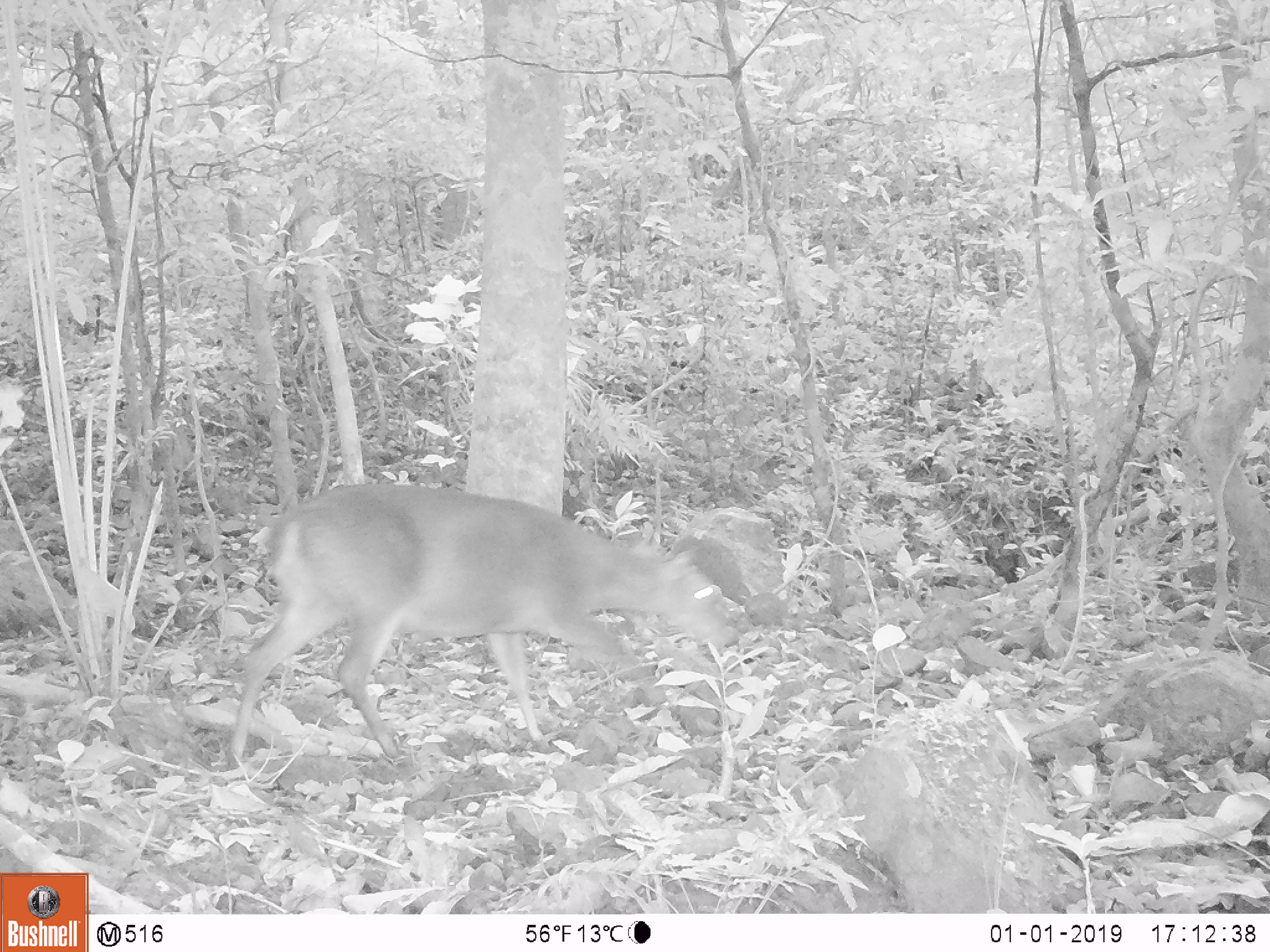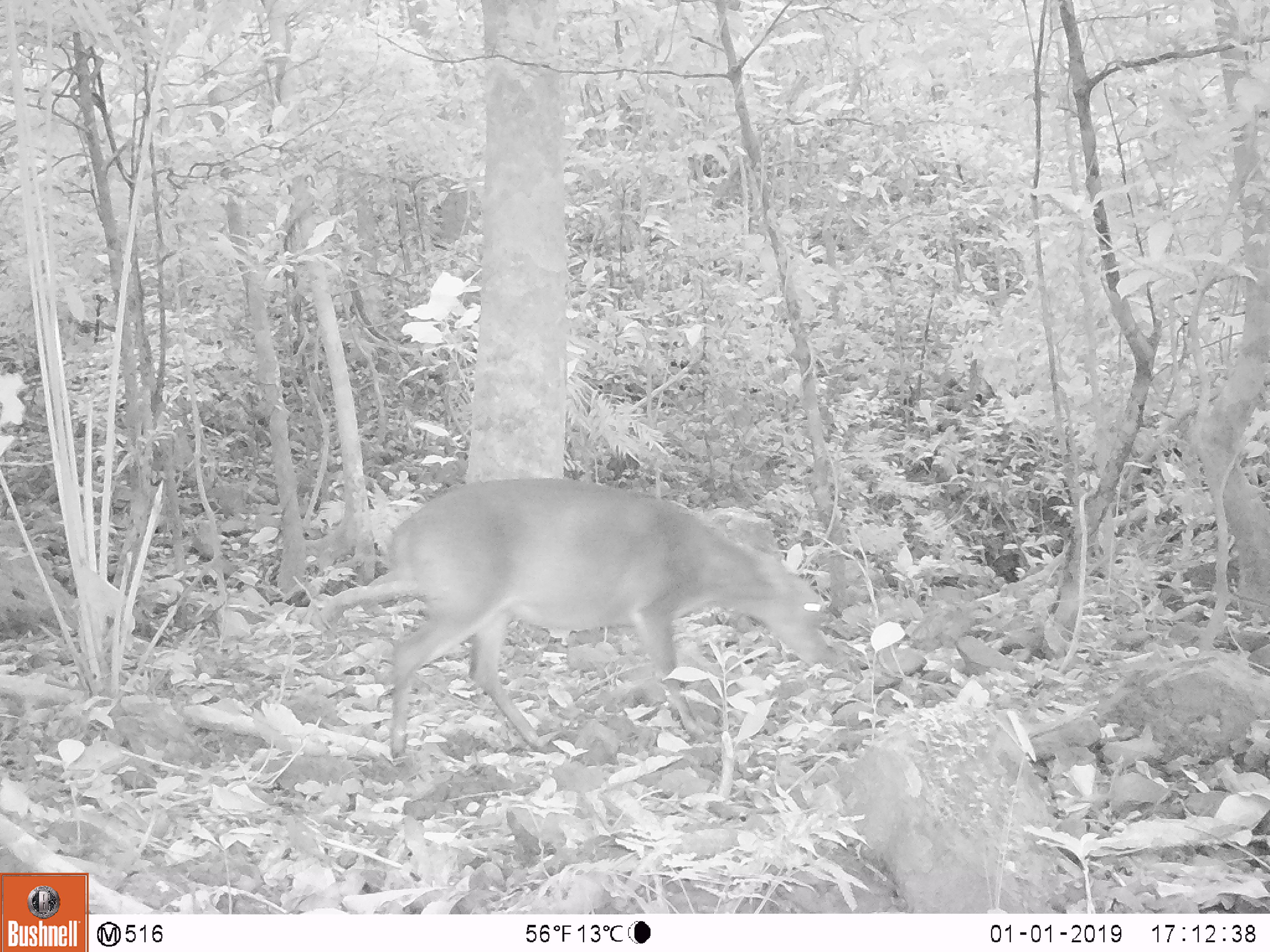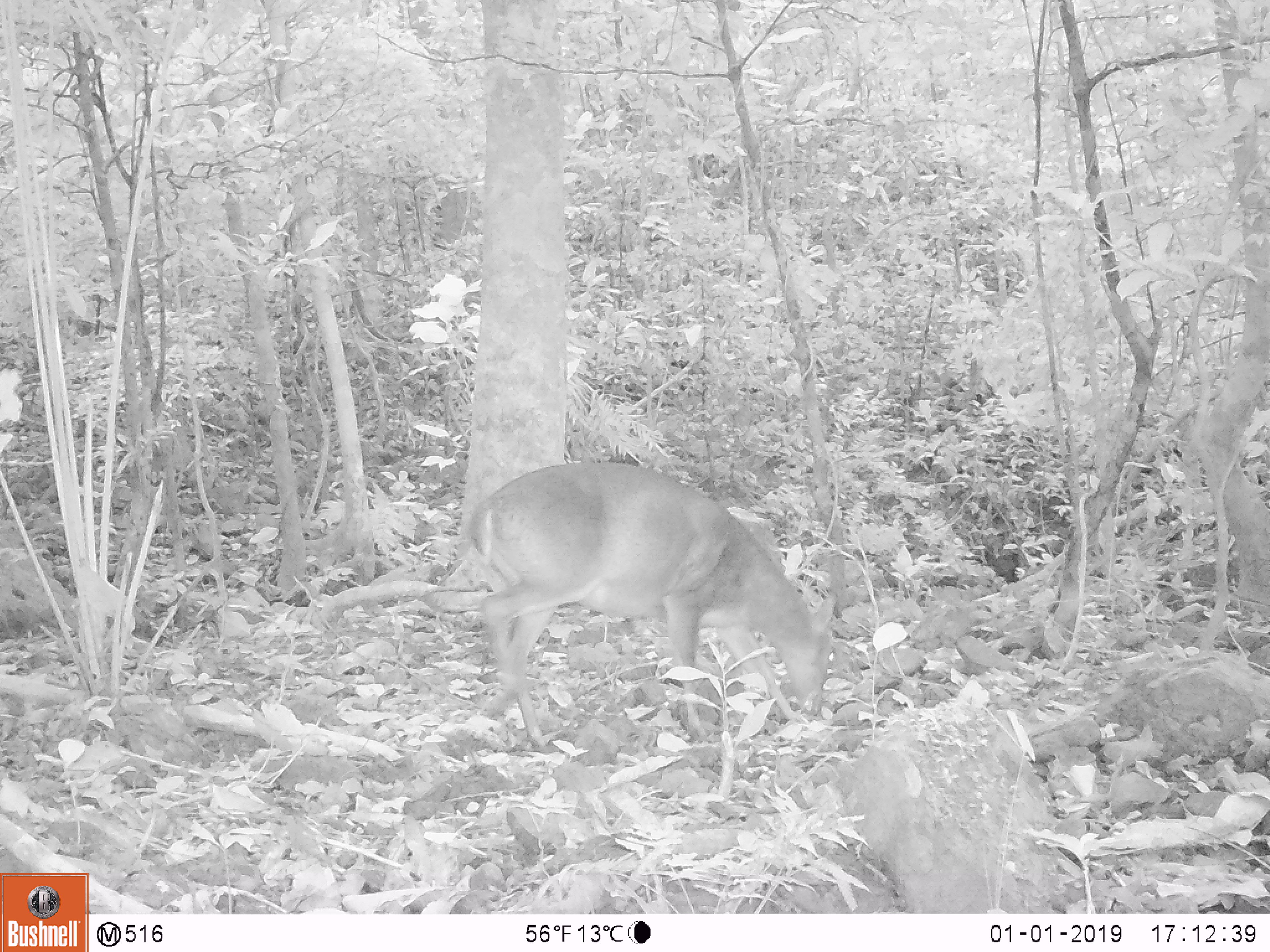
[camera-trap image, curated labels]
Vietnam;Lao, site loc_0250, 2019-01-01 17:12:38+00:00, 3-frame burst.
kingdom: Animalia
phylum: Chordata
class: Mammalia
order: Artiodactyla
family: Cervidae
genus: Muntiacus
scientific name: Muntiacus vuquangensis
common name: large-antlered muntjac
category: large antlered muntjac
Large antlered muntjac (large-antlered muntjac) (Muntiacus vuquangensis). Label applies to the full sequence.